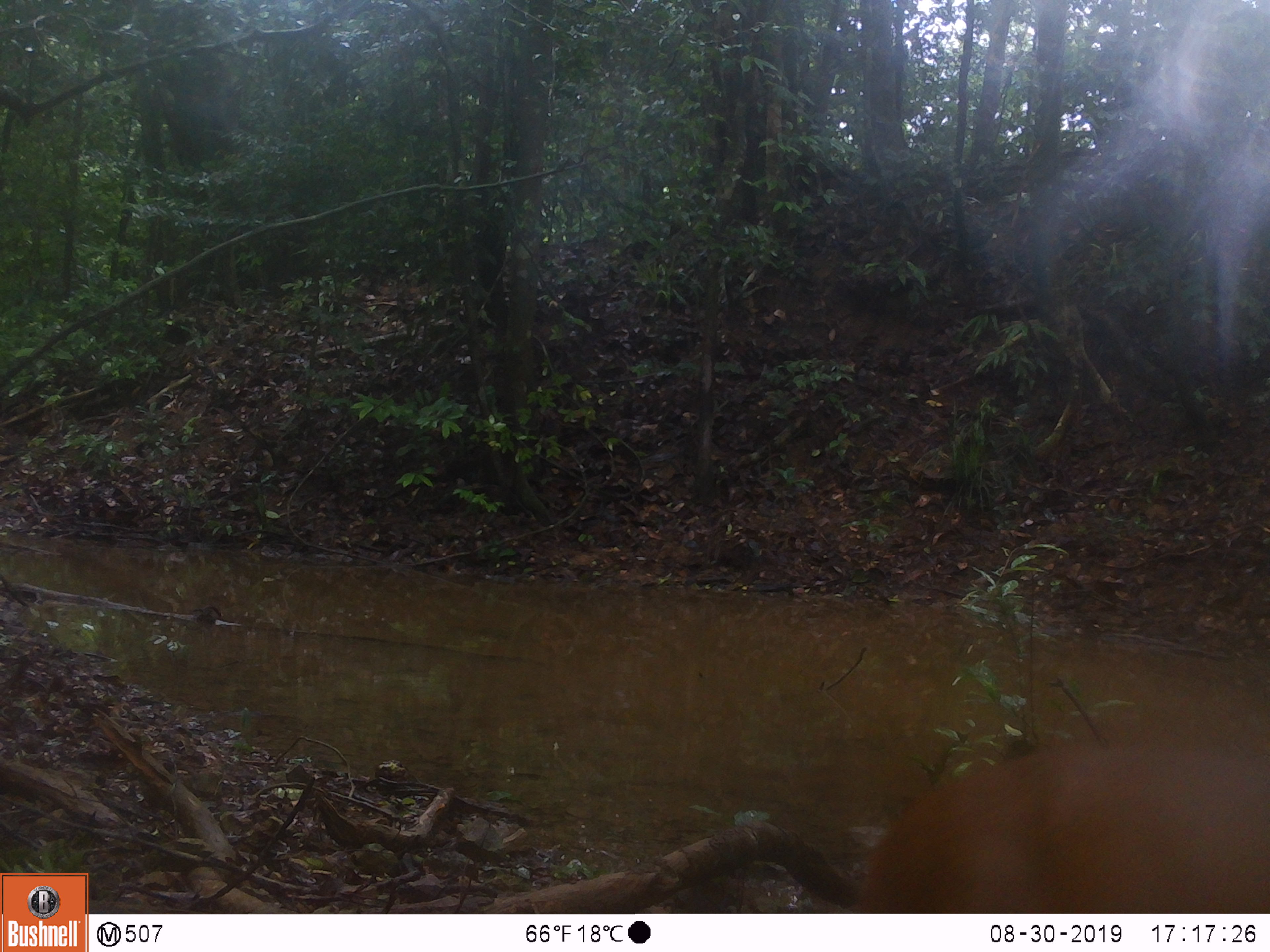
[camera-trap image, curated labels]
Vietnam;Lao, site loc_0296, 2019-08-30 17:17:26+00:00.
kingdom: Animalia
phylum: Chordata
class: Mammalia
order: Artiodactyla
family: Cervidae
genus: Muntiacus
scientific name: Muntiacus vuquangensis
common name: large-antlered muntjac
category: large antlered muntjac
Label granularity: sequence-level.